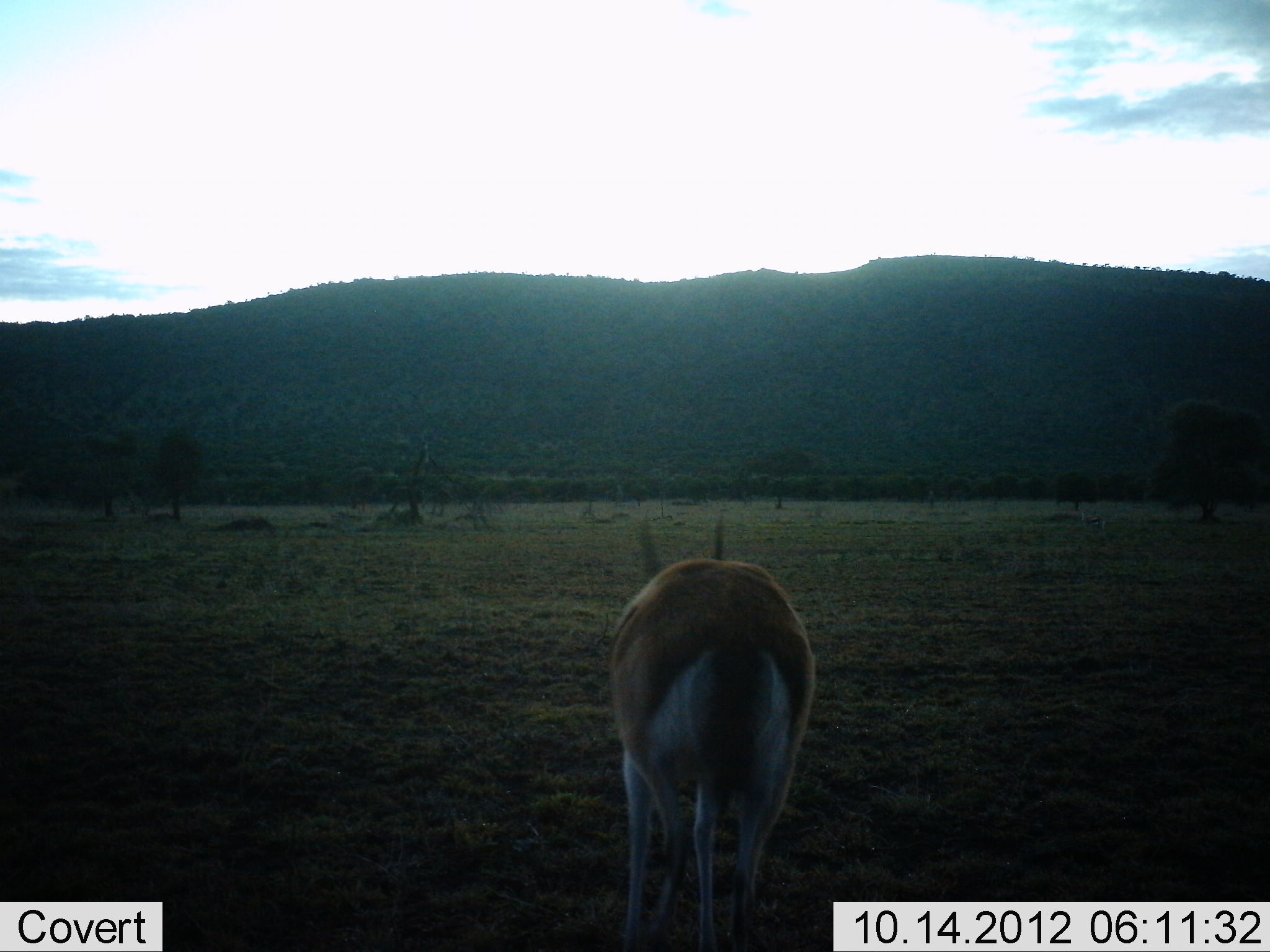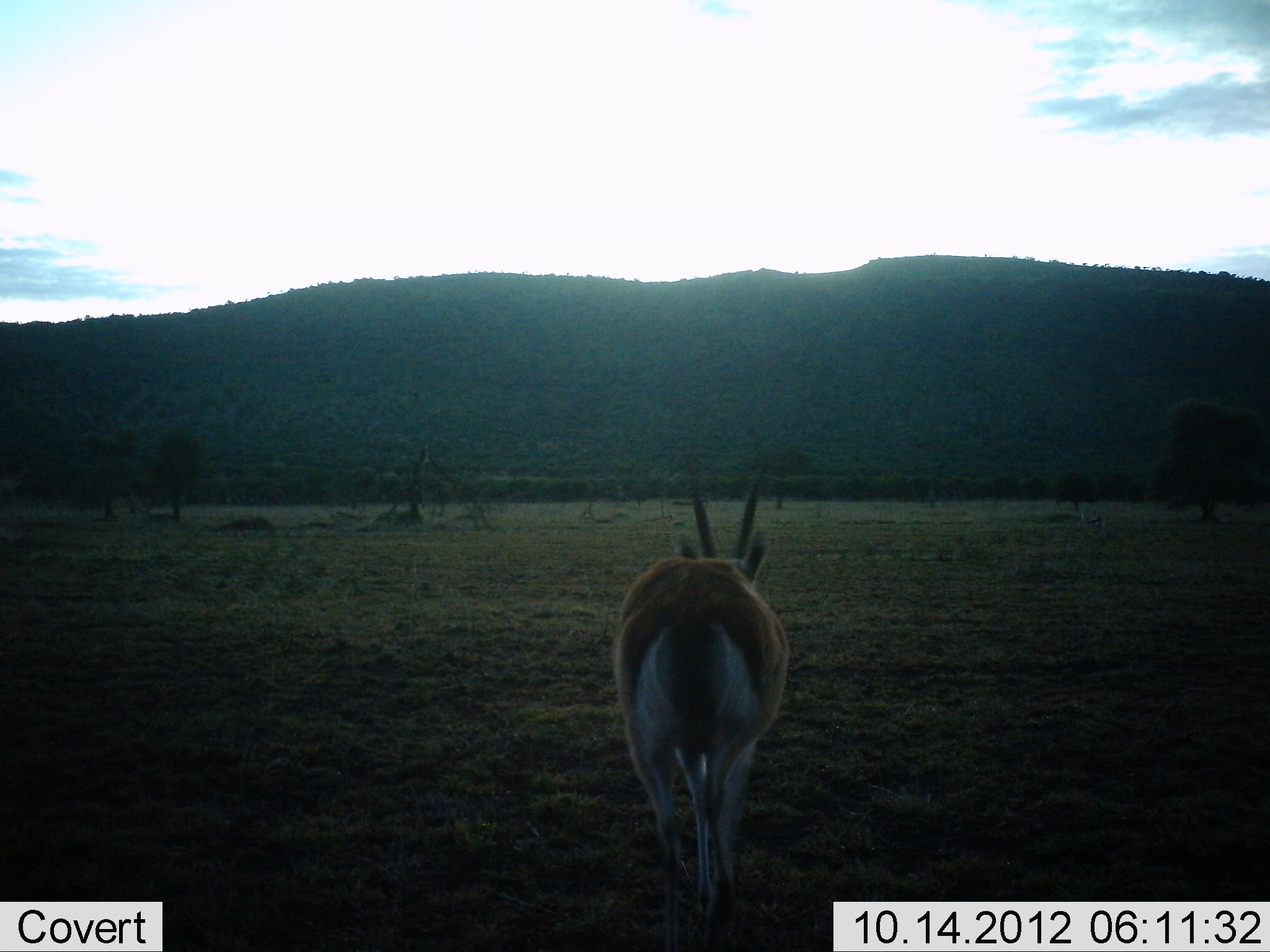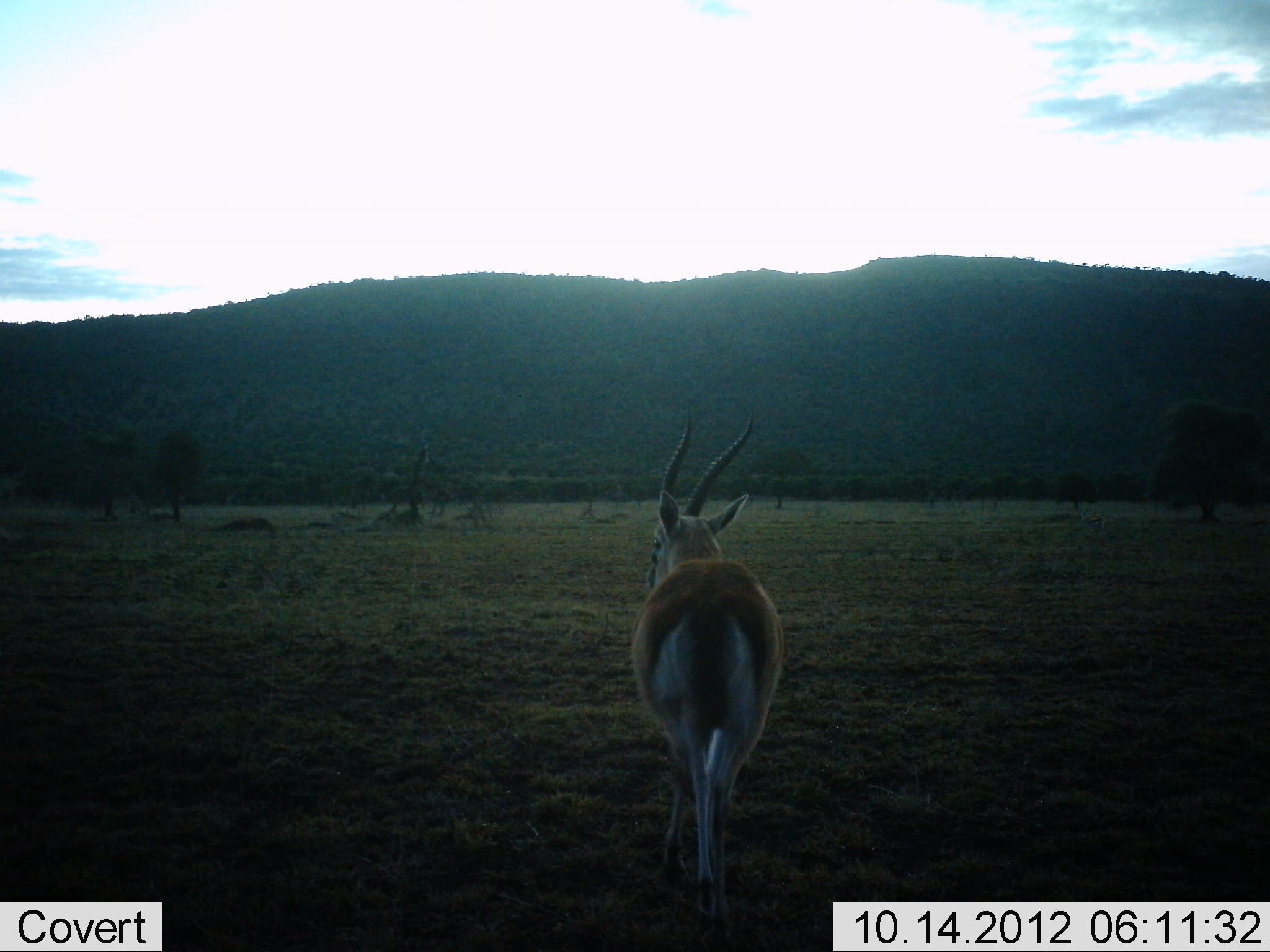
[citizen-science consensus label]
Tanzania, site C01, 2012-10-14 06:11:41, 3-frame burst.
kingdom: Animalia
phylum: Chordata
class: Mammalia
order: Artiodactyla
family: Bovidae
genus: Eudorcas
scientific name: Eudorcas thomsonii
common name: thomson's gazelle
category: gazellethomsons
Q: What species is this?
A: Gazellethomsons (thomson's gazelle) (Eudorcas thomsonii).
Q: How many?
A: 1.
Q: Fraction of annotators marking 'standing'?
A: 10%.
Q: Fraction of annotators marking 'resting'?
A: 0%.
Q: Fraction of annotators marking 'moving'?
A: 90%.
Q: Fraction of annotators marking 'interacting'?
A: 0%.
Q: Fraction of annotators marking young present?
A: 0%.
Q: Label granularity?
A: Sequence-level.